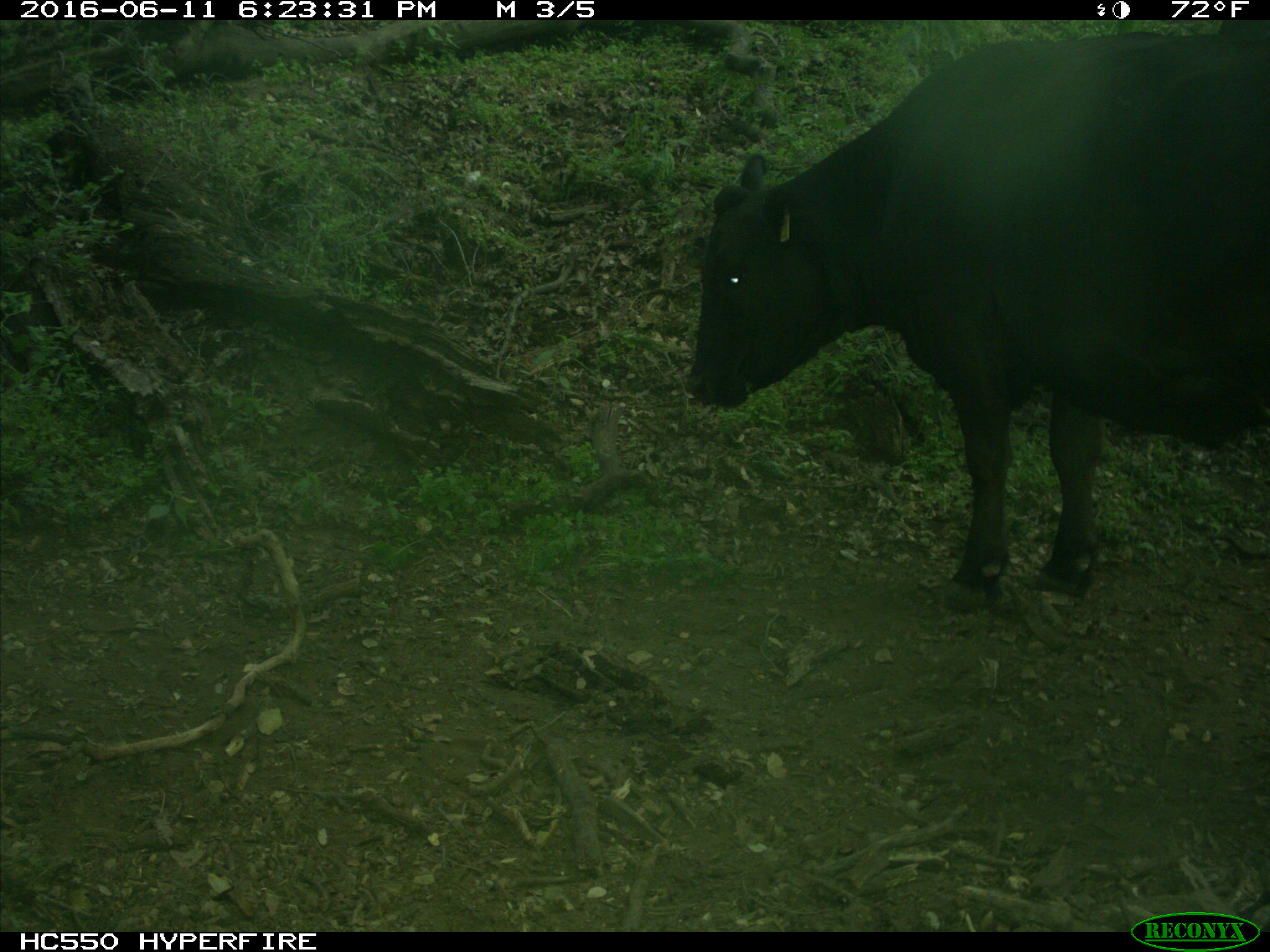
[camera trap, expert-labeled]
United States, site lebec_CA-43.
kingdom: Animalia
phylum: Chordata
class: Mammalia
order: Artiodactyla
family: Bovidae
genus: Bos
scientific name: Bos taurus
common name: domestic cow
Bos taurus (domestic cow).